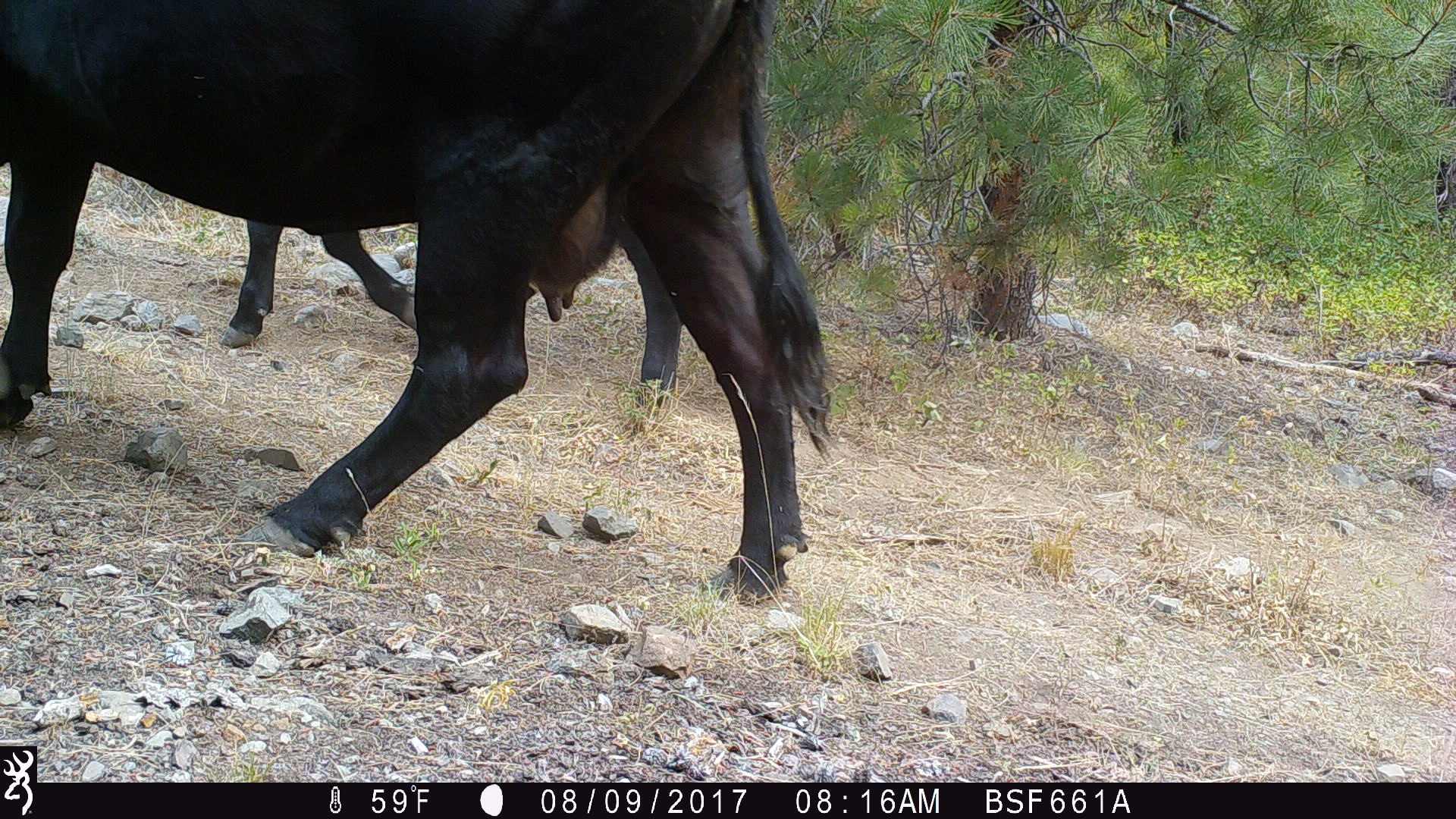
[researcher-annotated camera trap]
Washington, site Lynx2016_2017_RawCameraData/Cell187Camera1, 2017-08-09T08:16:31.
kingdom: Animalia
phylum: Chordata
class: Mammalia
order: Artiodactyla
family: Bovidae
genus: Bos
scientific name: Bos taurus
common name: domestic cattle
Domestic cattle (Bos taurus). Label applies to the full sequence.